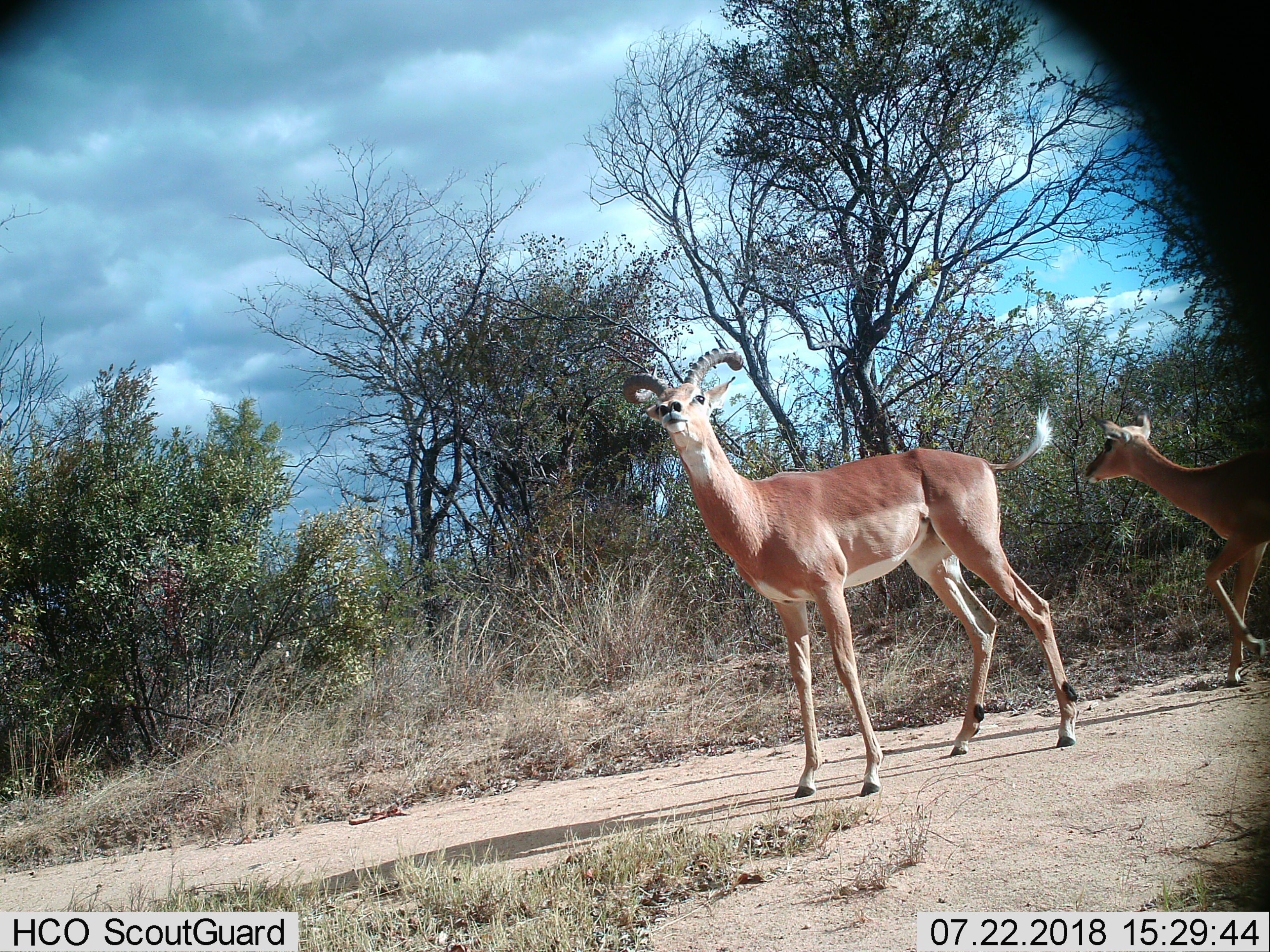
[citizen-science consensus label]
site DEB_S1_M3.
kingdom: Animalia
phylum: Chordata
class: Mammalia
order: Artiodactyla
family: Bovidae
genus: Aepyceros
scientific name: Aepyceros melampus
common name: impala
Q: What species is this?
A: Impala (Aepyceros melampus).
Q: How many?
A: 2.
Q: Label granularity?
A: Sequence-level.